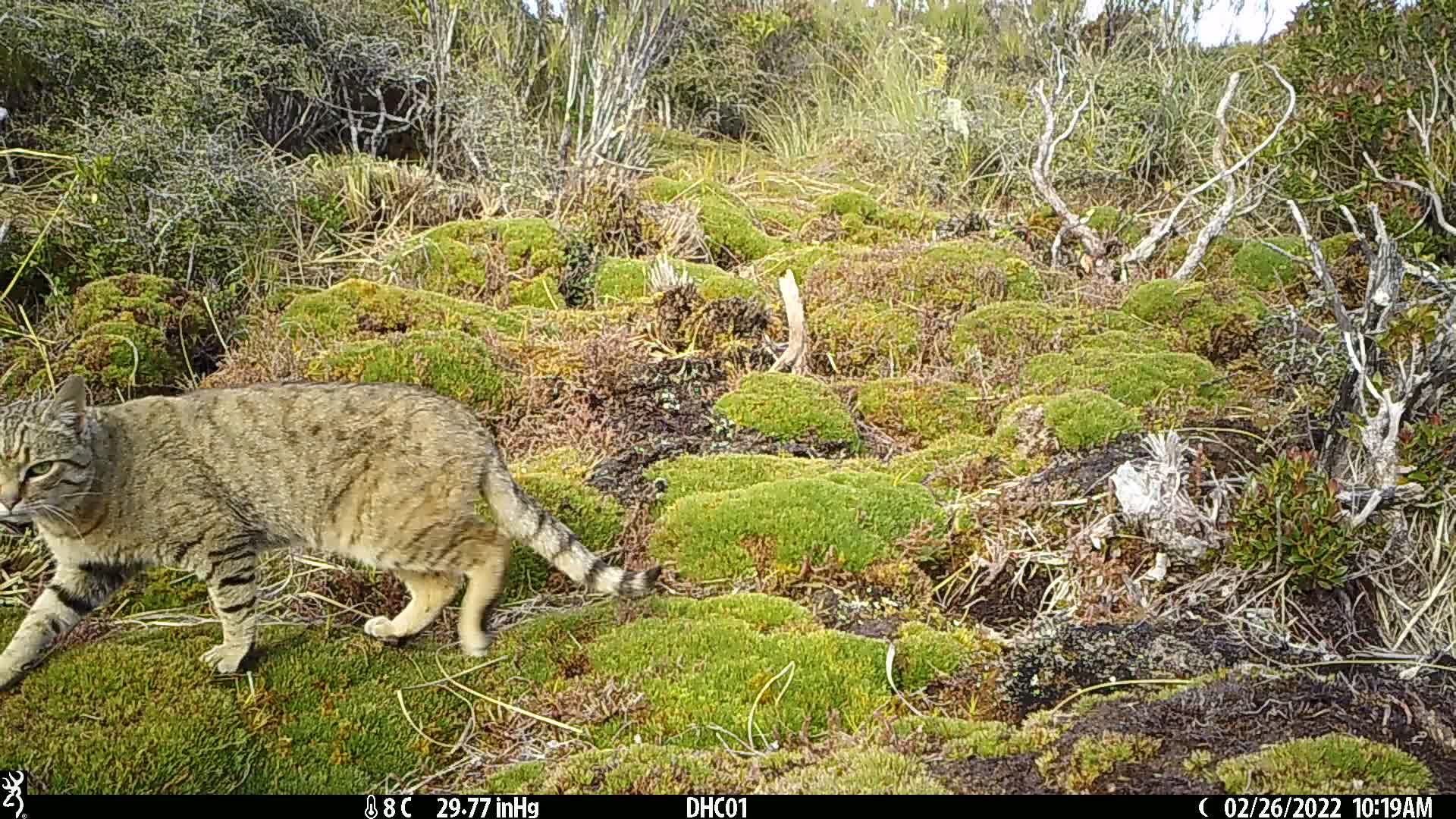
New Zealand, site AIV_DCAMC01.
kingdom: Animalia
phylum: Chordata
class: Mammalia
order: Carnivora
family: Felidae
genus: Felis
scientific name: Felis catus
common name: domestic cat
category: cat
Cat (domestic cat) (Felis catus).